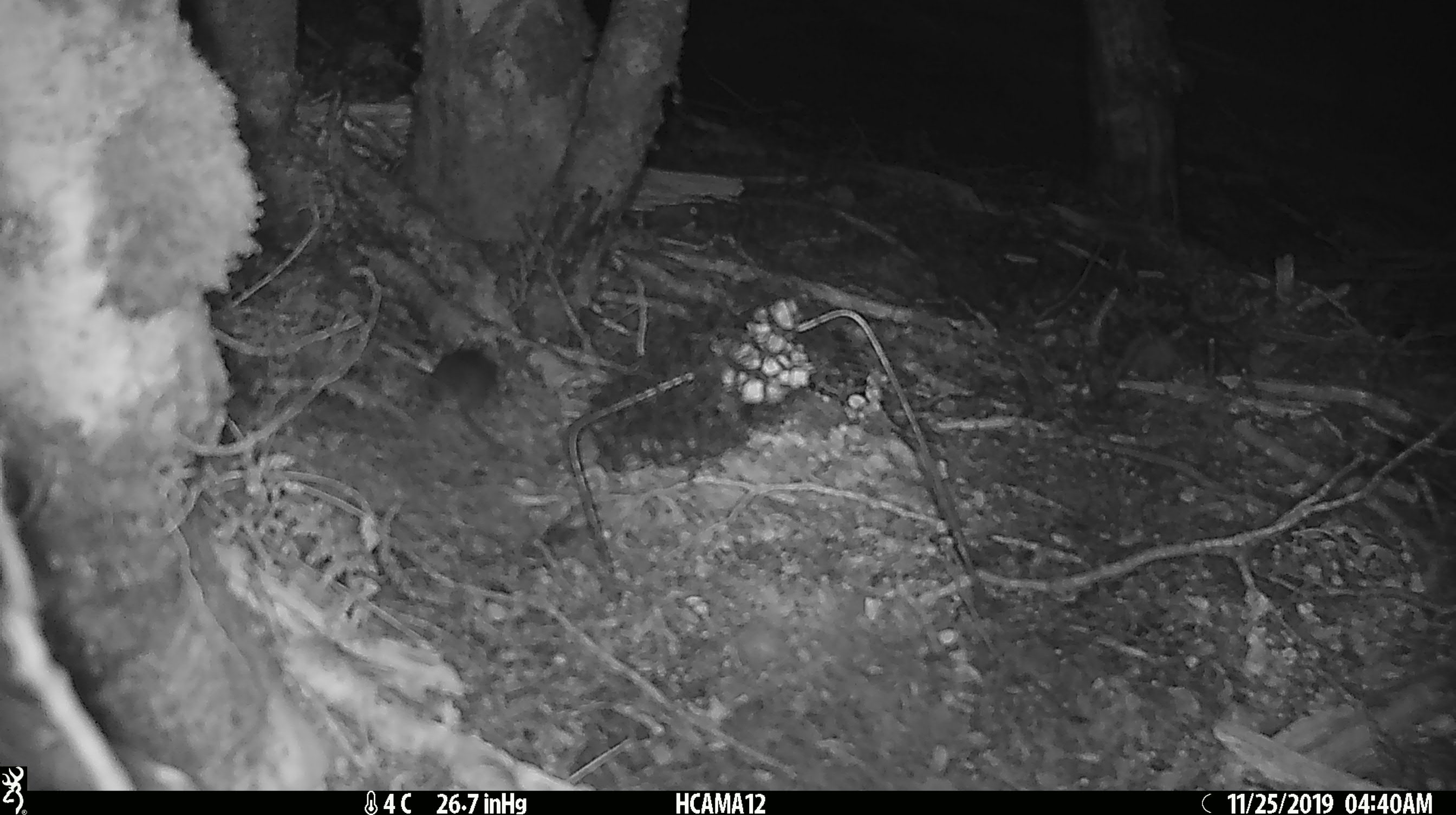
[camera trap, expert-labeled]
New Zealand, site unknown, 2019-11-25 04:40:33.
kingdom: Animalia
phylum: Chordata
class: Mammalia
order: Rodentia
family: Muridae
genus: Mus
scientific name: Mus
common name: mouse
Mouse (Mus).